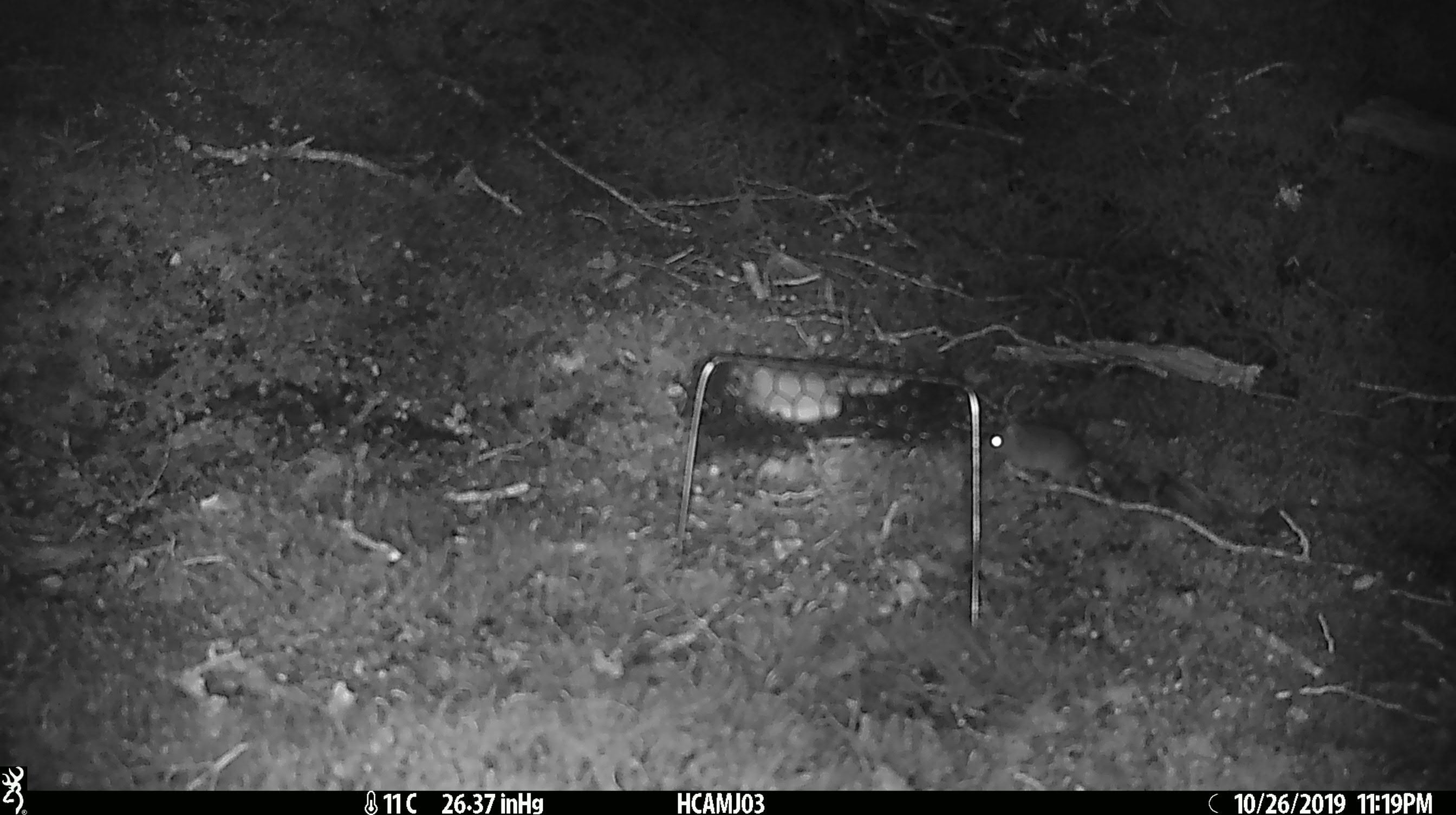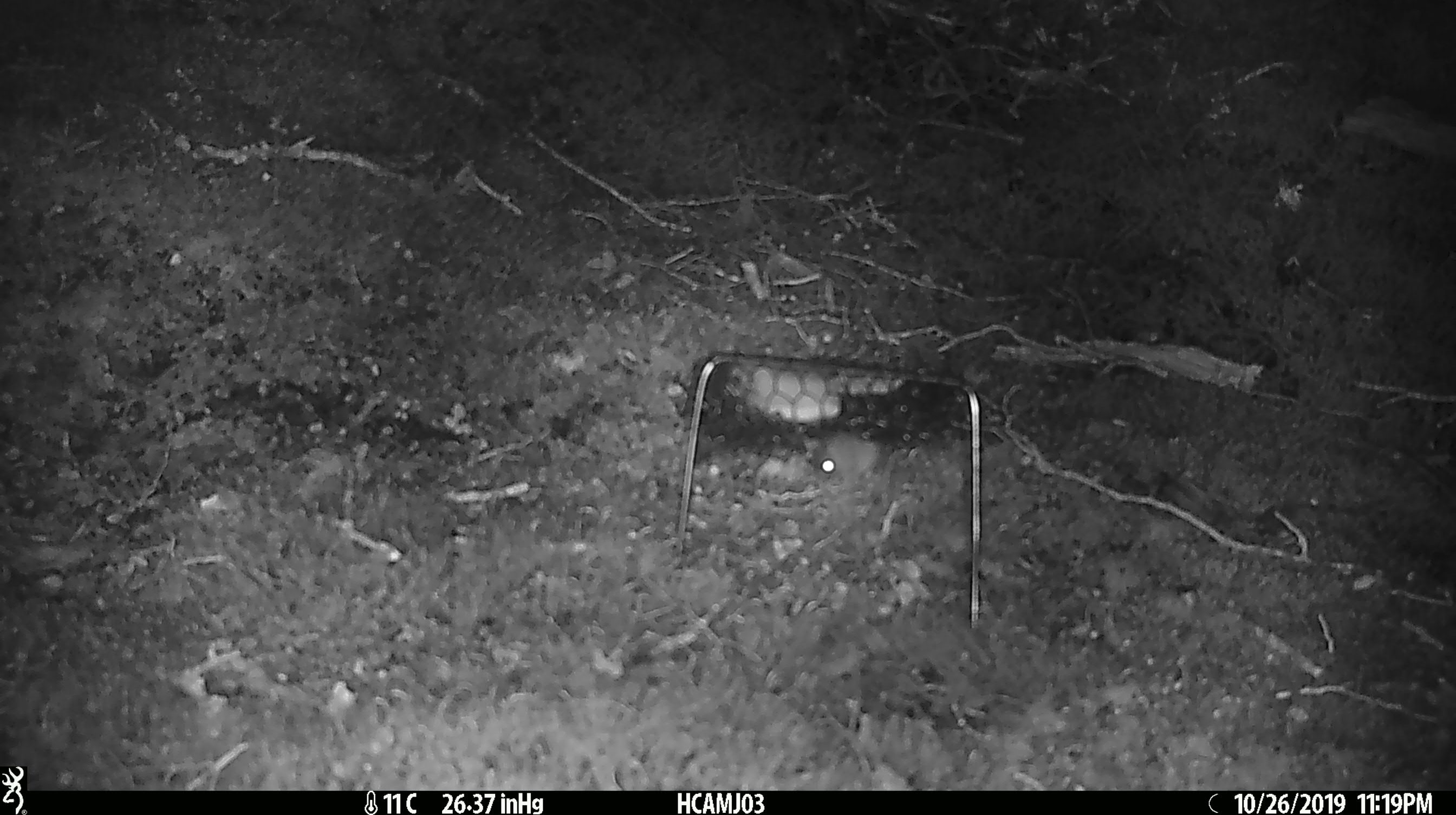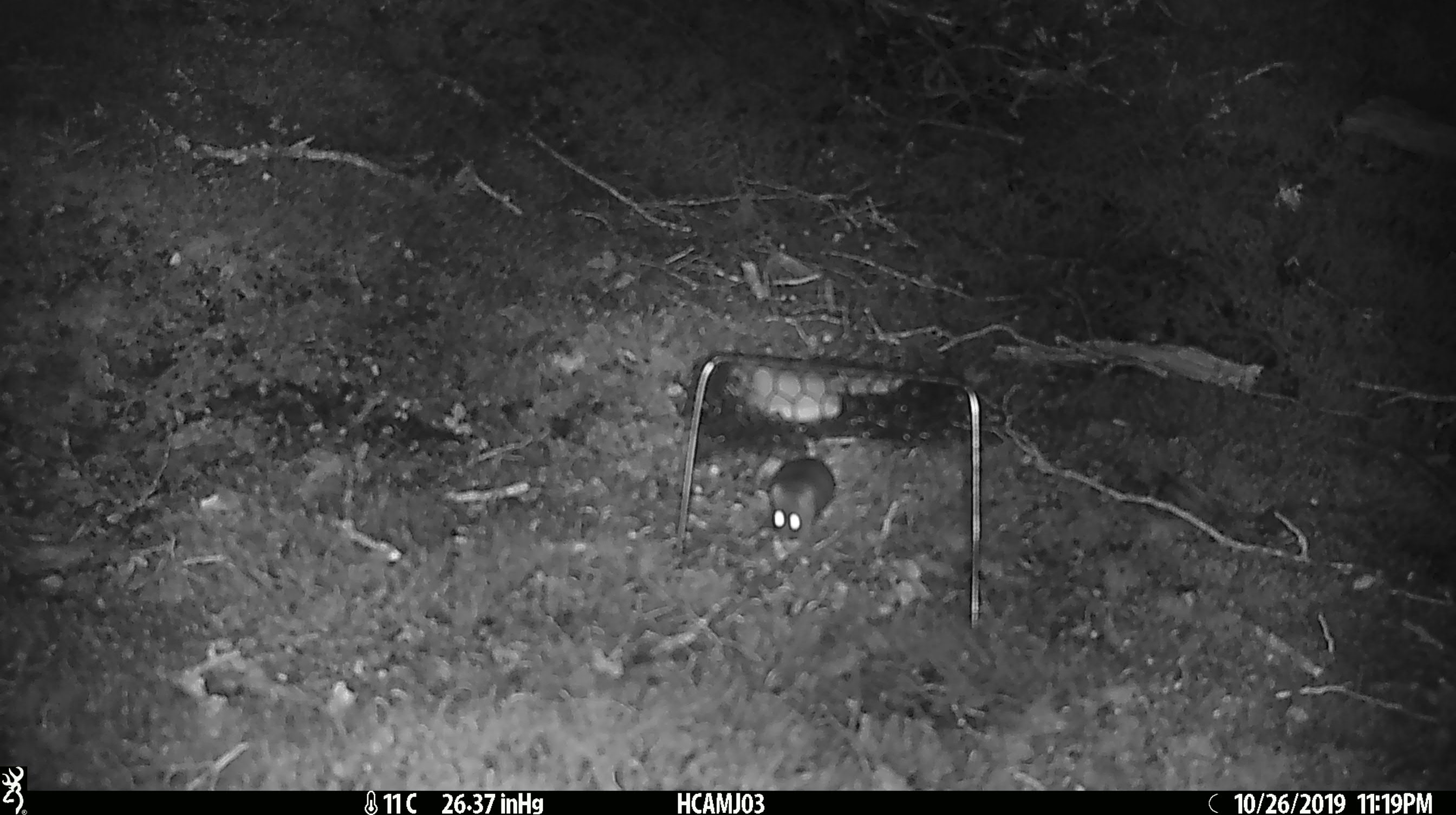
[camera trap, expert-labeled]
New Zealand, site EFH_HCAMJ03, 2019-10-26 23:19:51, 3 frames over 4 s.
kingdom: Animalia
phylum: Chordata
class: Mammalia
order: Rodentia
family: Muridae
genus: Mus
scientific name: Mus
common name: mouse